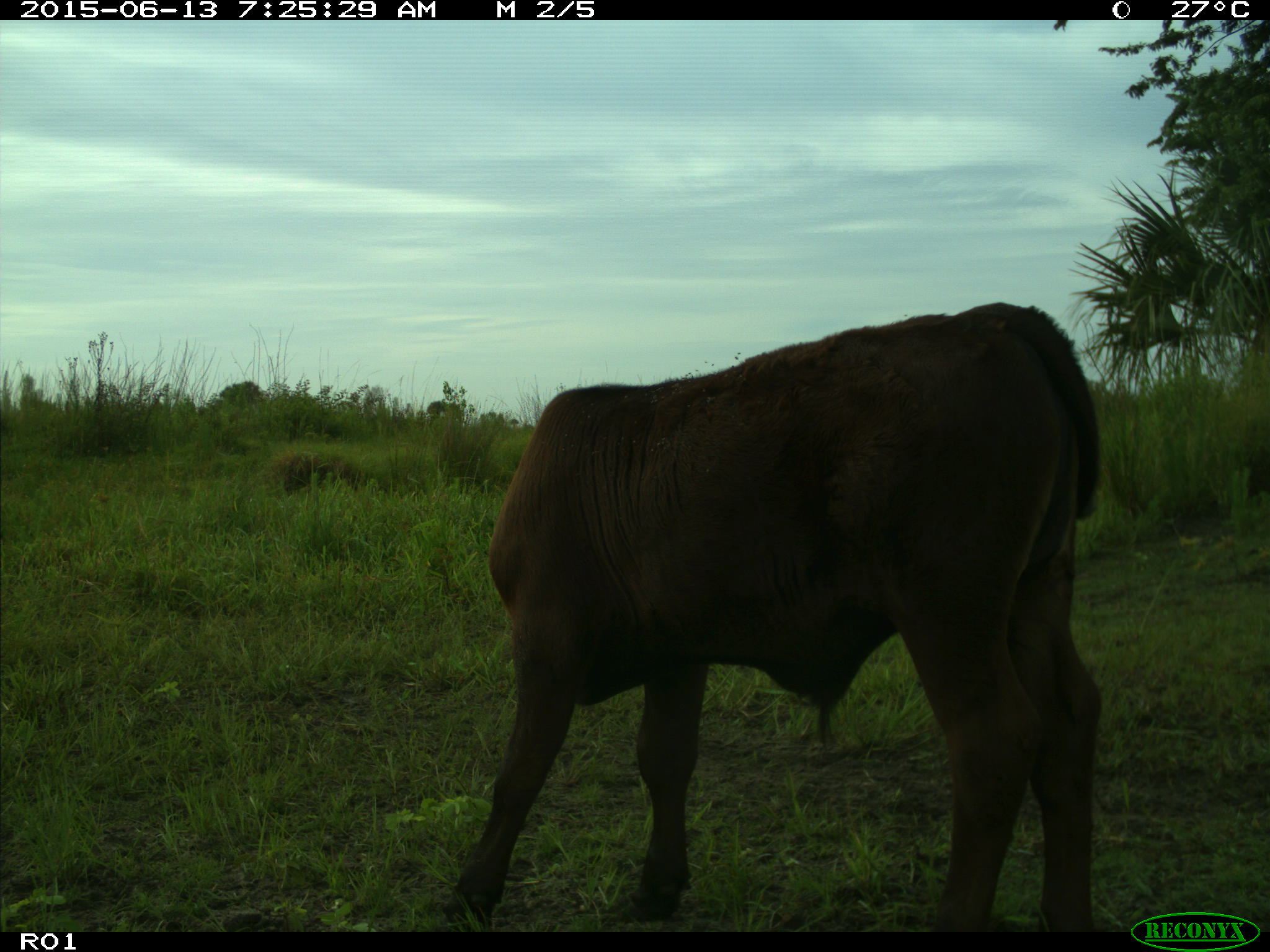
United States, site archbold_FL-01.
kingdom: Animalia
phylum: Chordata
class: Mammalia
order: Artiodactyla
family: Bovidae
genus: Bos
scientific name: Bos taurus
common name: domestic cow